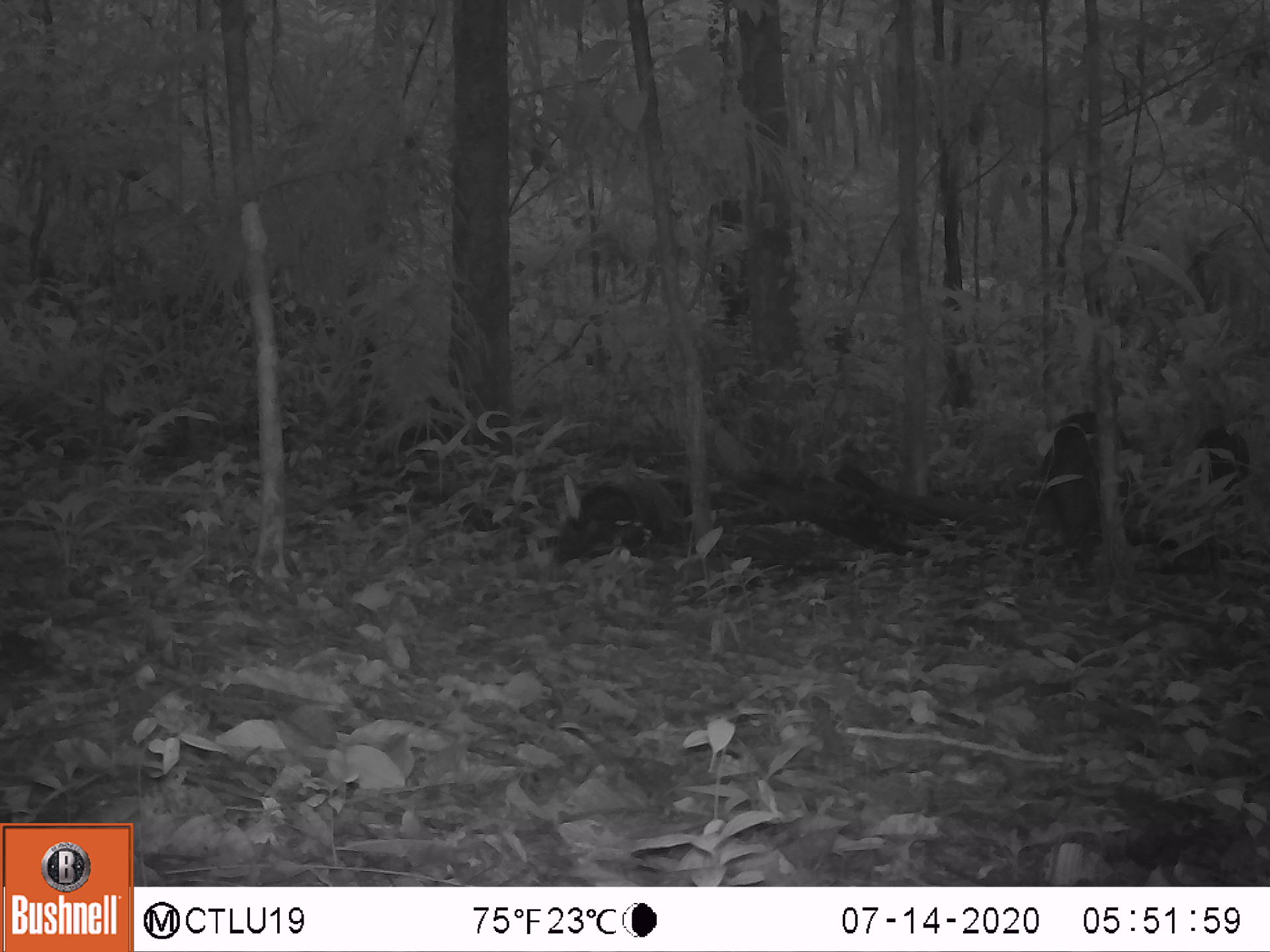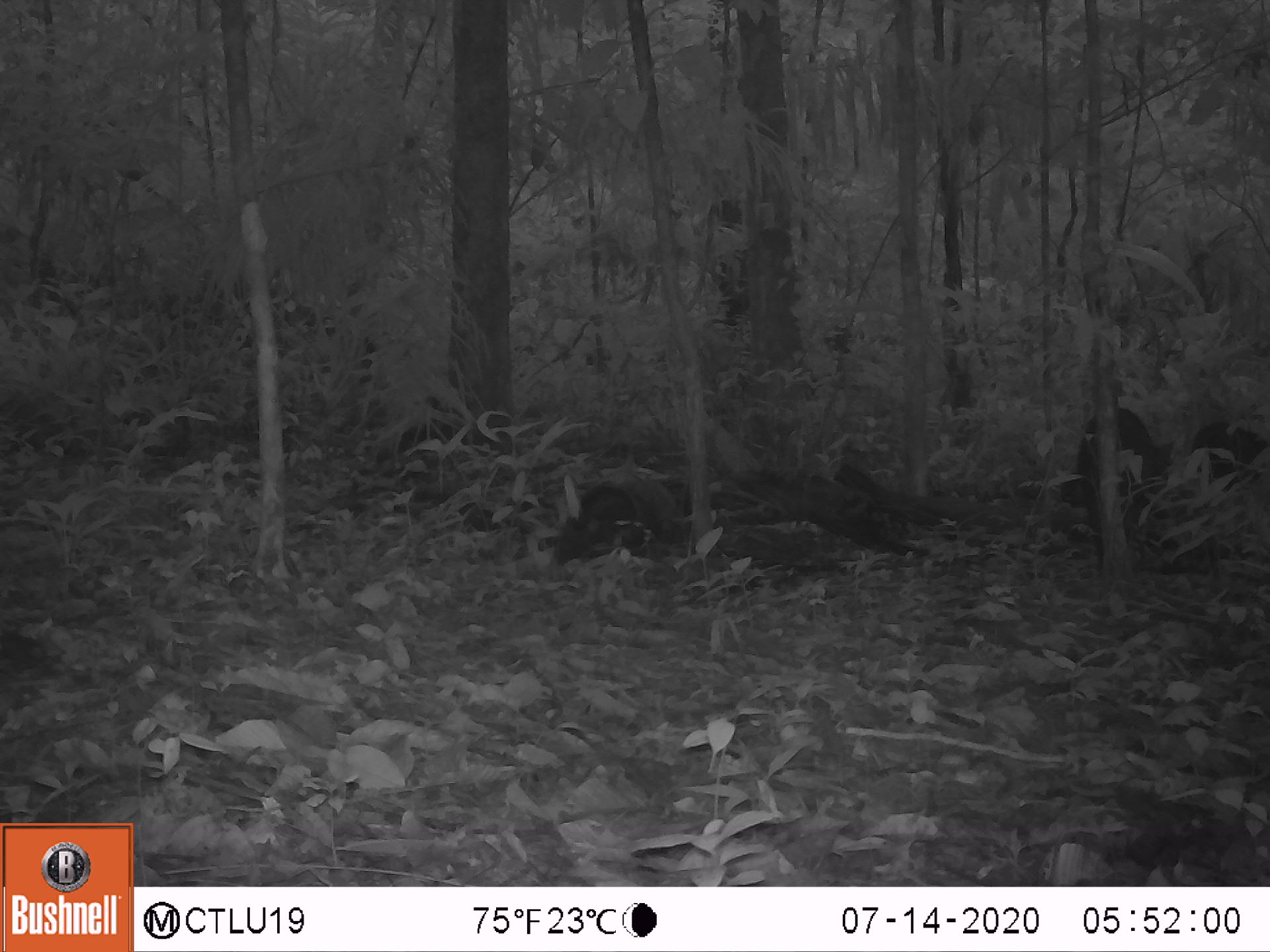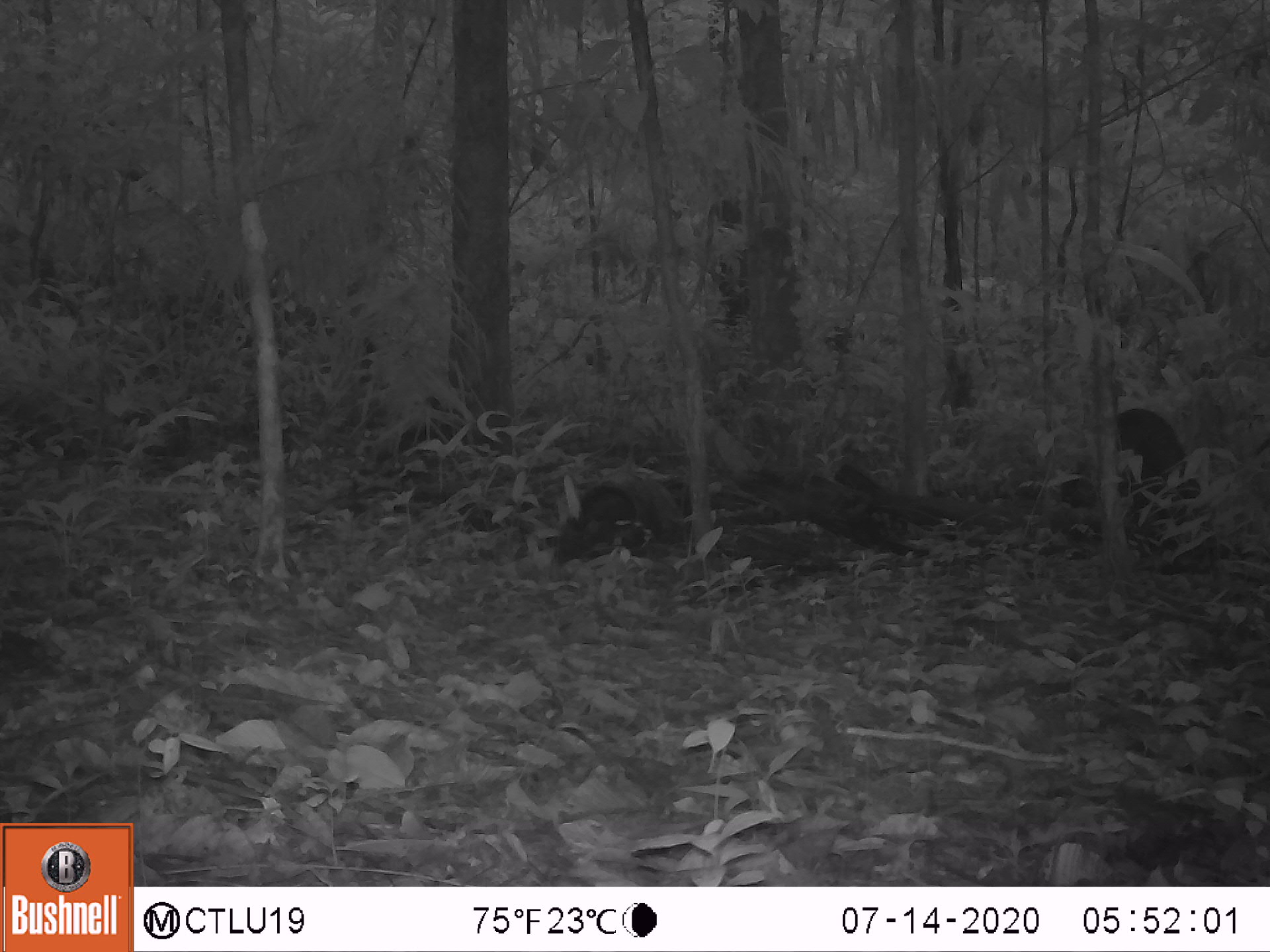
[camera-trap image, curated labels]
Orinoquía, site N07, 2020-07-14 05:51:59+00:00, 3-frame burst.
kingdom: Animalia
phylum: Chordata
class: Mammalia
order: Artiodactyla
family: Tayassuidae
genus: Pecari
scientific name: Pecari tajacu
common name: collared peccary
Collared peccary (Pecari tajacu).